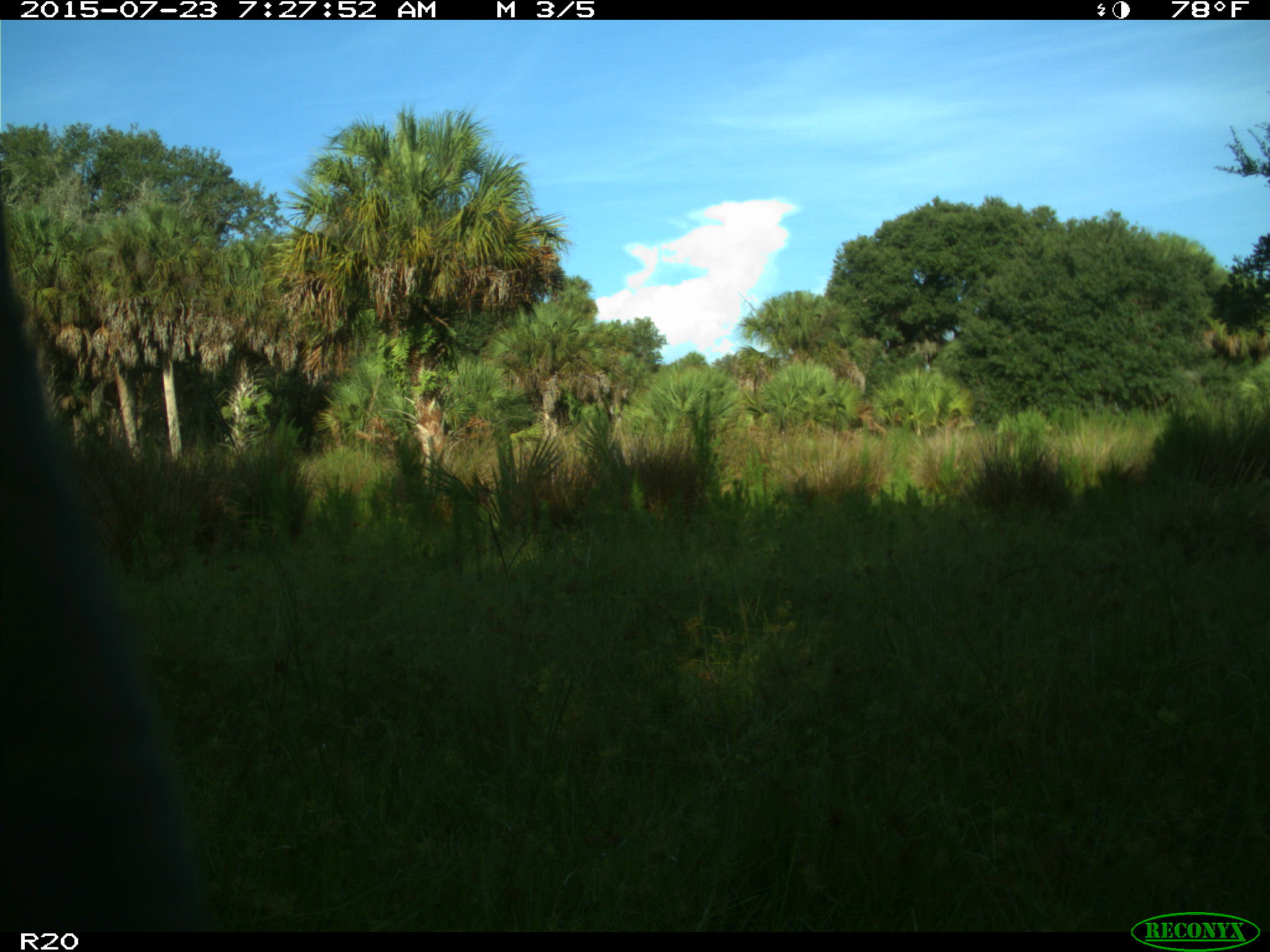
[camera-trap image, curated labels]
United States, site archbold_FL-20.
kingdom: Animalia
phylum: Chordata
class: Mammalia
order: Artiodactyla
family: Bovidae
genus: Bos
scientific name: Bos taurus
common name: domestic cow